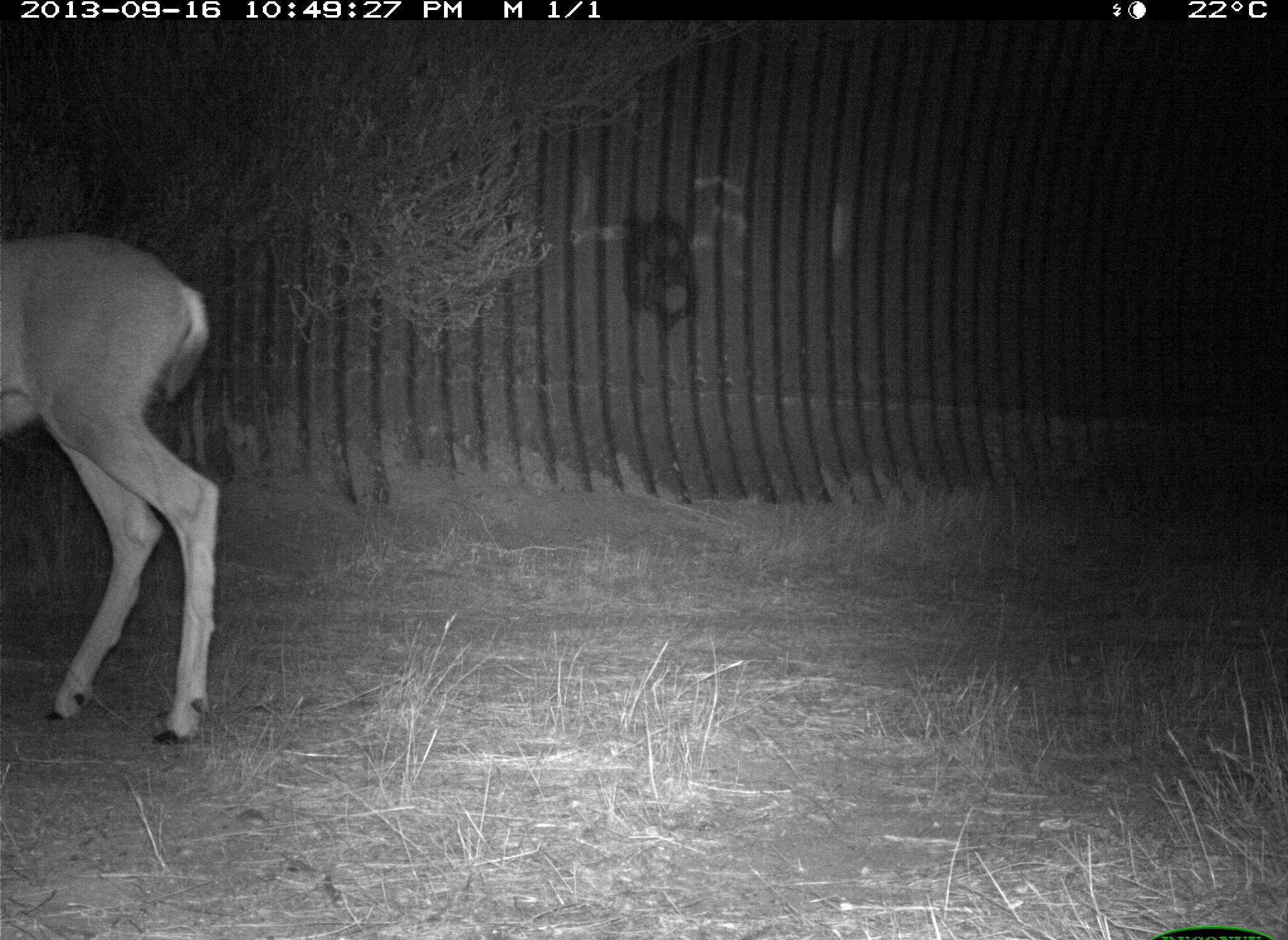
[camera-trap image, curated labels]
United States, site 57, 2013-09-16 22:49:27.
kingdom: Animalia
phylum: Chordata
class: Mammalia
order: Artiodactyla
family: Cervidae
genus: Odocoileus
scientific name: Odocoileus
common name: deer